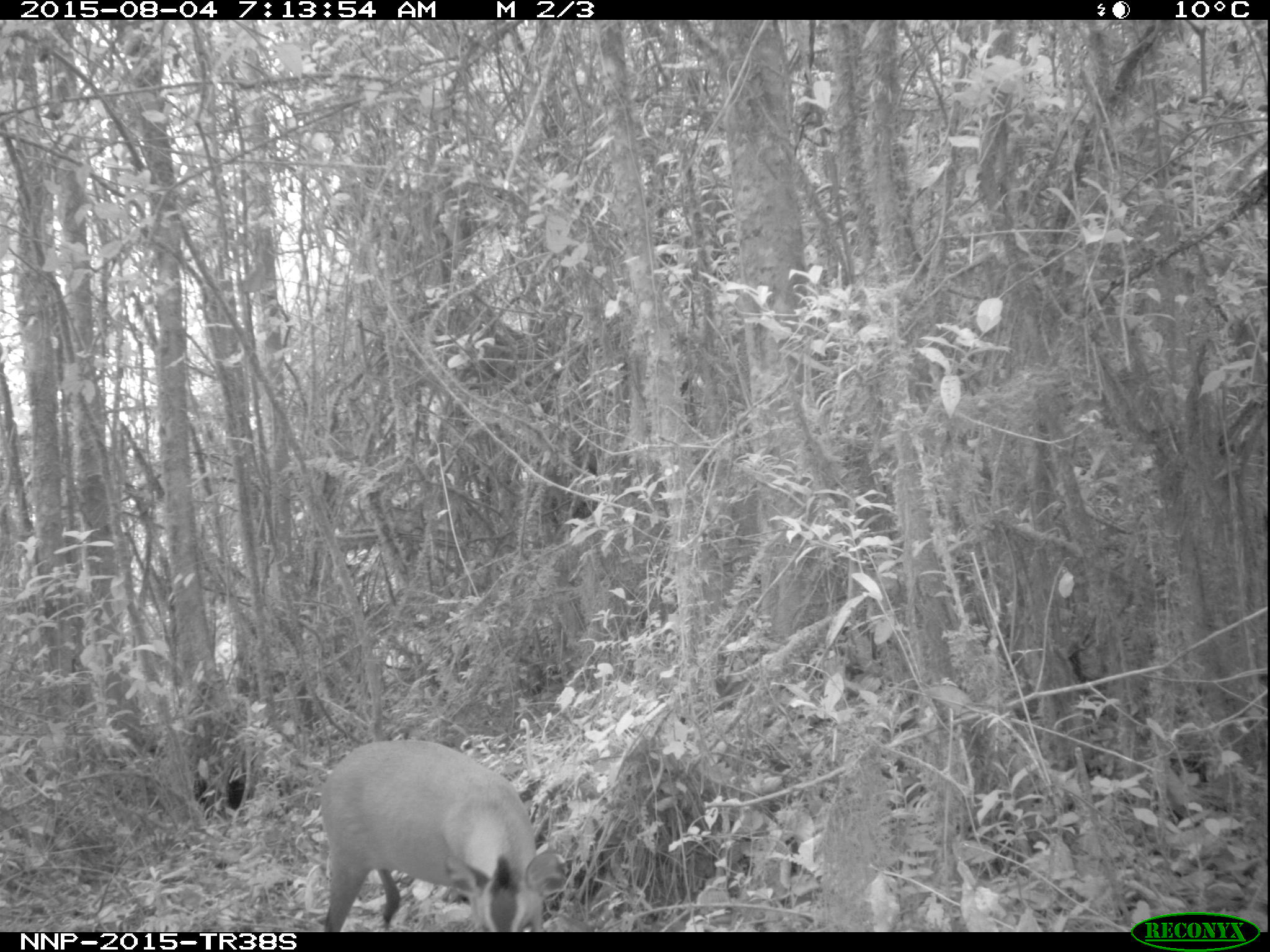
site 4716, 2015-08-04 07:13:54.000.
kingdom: Animalia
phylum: Chordata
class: Mammalia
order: Artiodactyla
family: Bovidae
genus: Cephalophus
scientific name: Cephalophus nigrifrons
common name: black-fronted duiker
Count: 1.